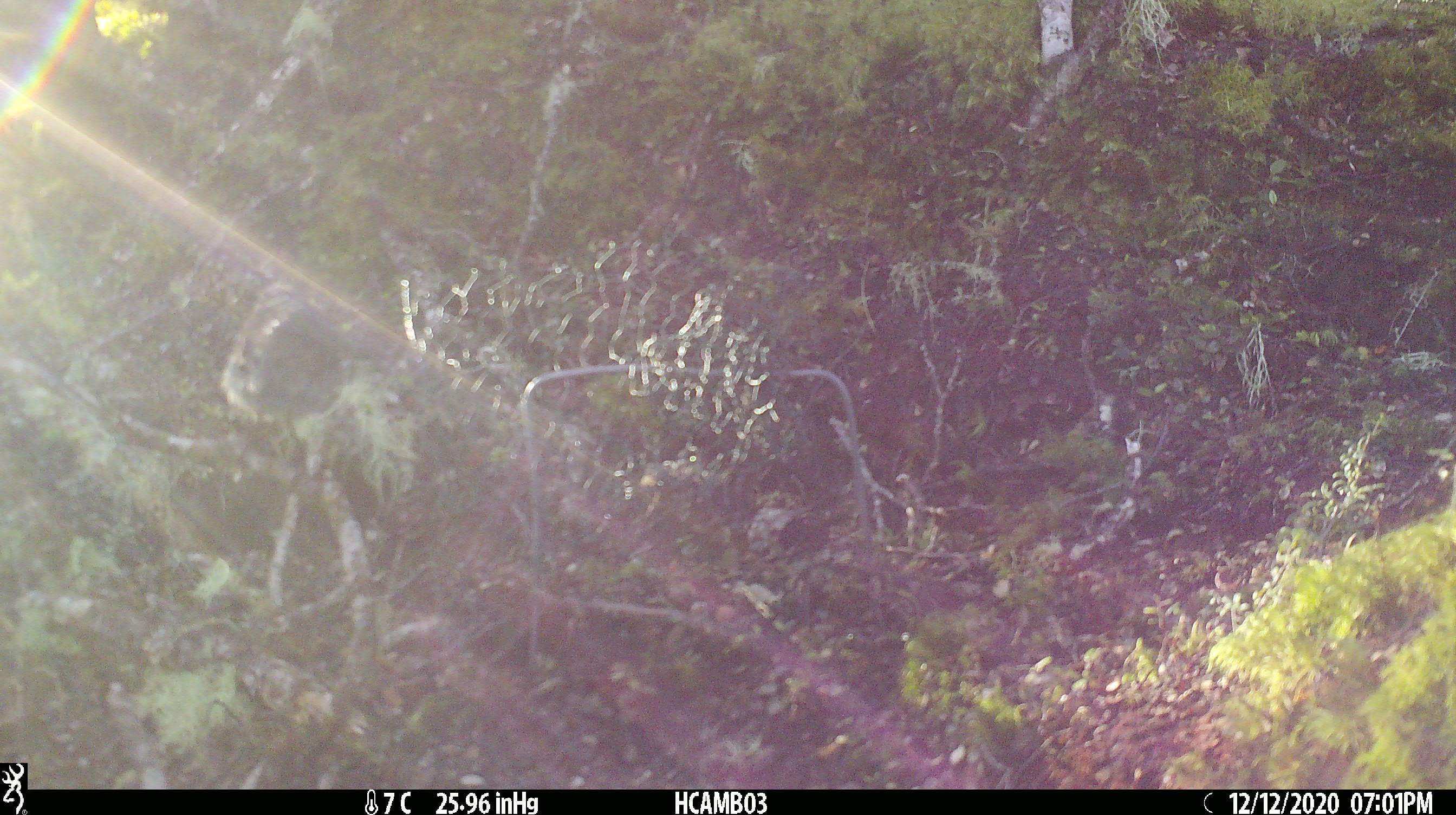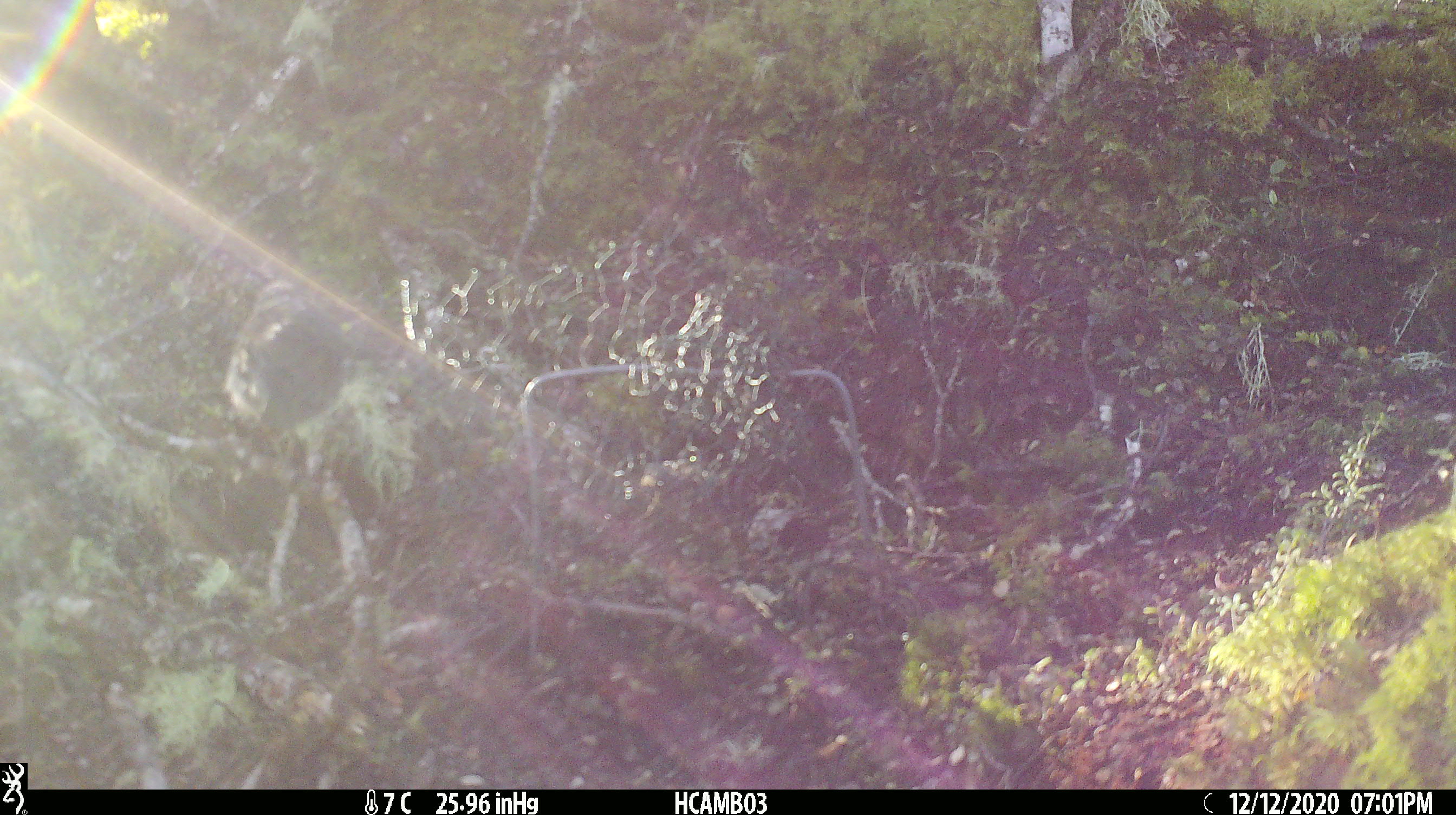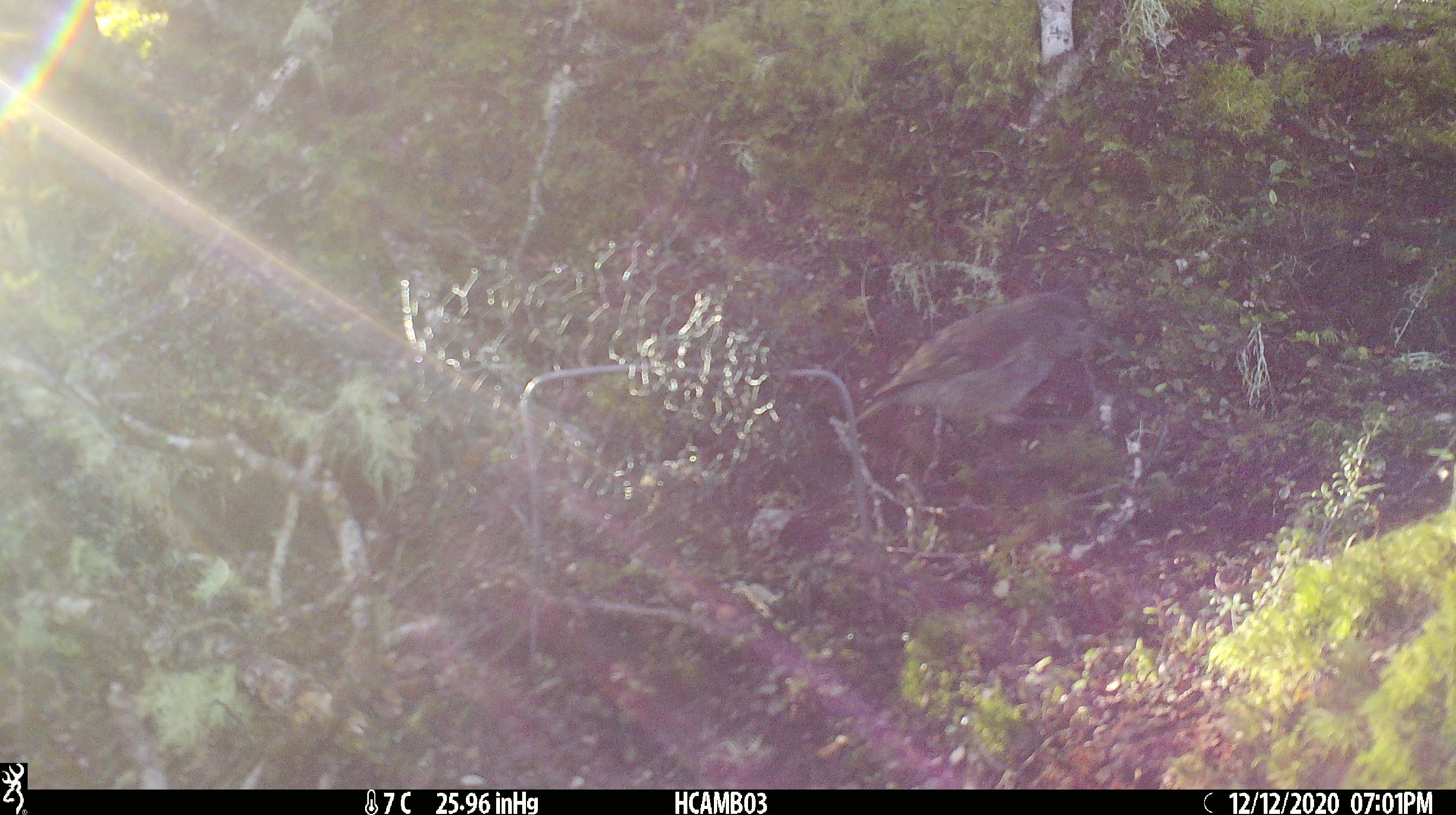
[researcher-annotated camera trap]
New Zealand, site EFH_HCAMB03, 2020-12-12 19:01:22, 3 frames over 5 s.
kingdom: Animalia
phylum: Chordata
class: Aves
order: Passeriformes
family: Petroicidae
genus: Petroica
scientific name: Petroica australis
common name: new zealand robin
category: robin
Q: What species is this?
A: Robin (new zealand robin) (Petroica australis).